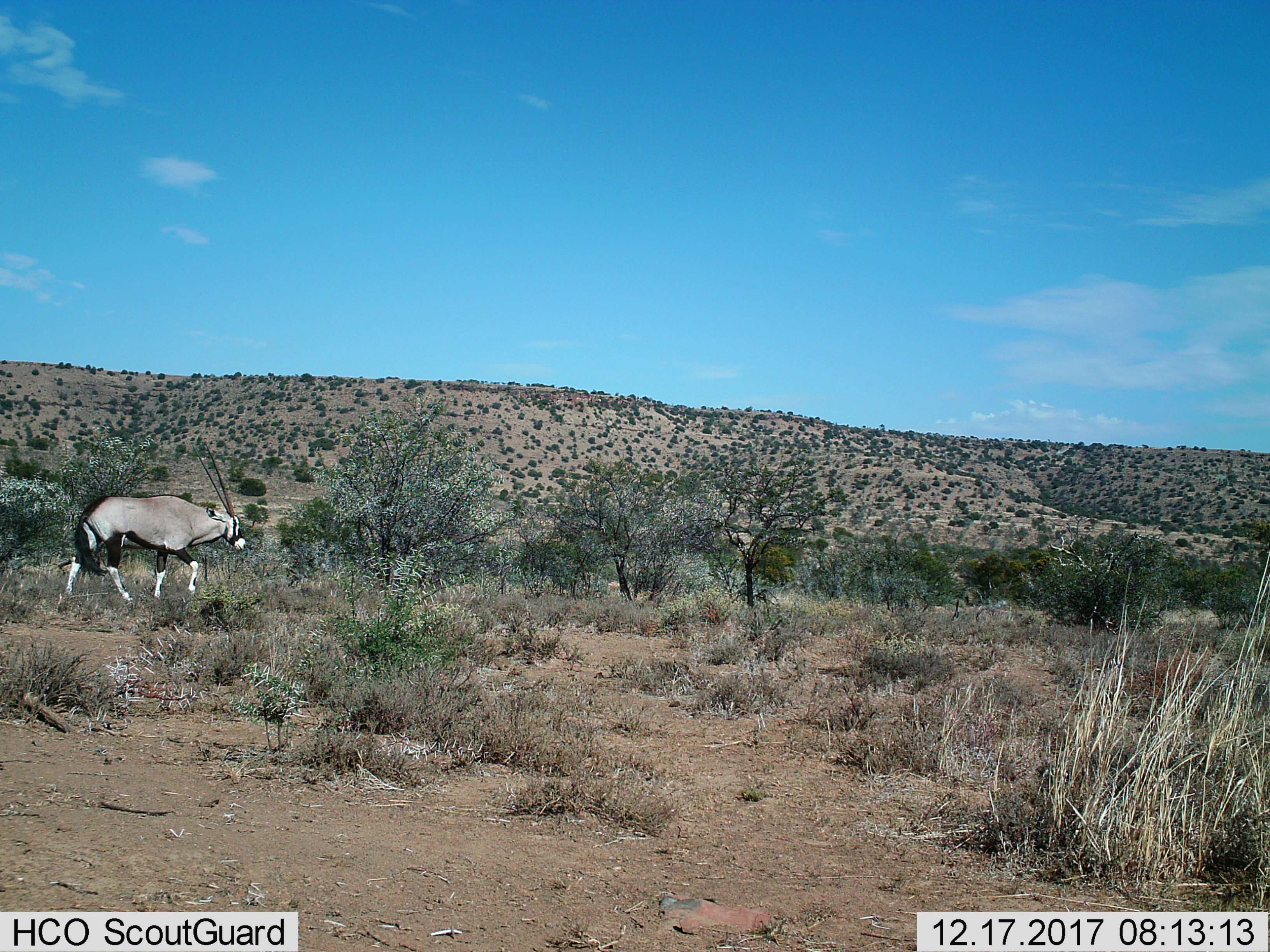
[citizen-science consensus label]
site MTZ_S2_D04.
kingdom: Animalia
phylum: Chordata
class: Mammalia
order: Artiodactyla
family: Bovidae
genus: Oryx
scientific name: Oryx gazella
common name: gemsbok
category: oryx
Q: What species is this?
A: Oryx (gemsbok) (Oryx gazella).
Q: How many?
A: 1.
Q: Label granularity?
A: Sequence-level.